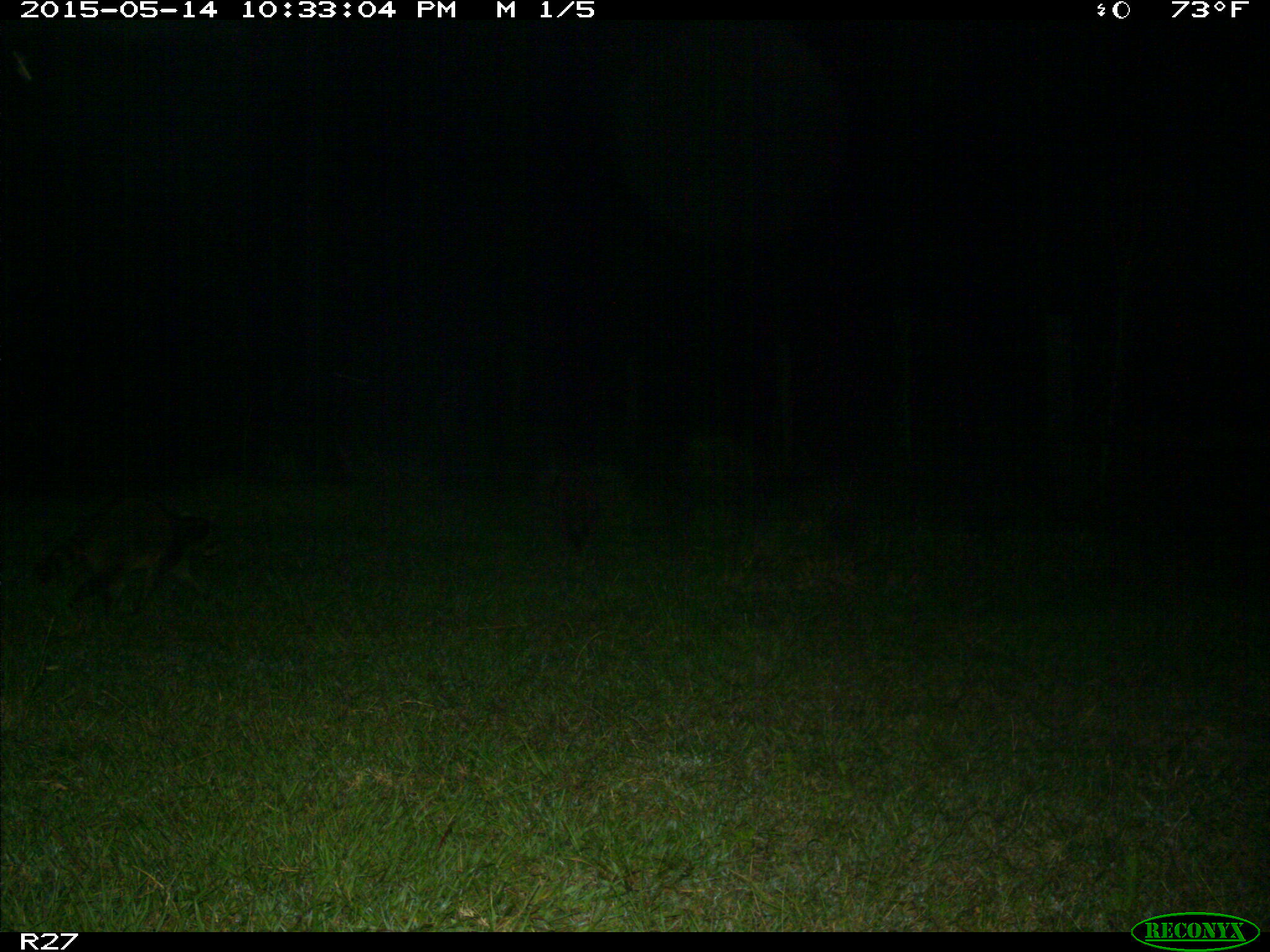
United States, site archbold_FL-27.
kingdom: Animalia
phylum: Chordata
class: Mammalia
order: Carnivora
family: Procyonidae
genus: Procyon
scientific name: Procyon lotor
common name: common raccoon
Procyon lotor (common raccoon).